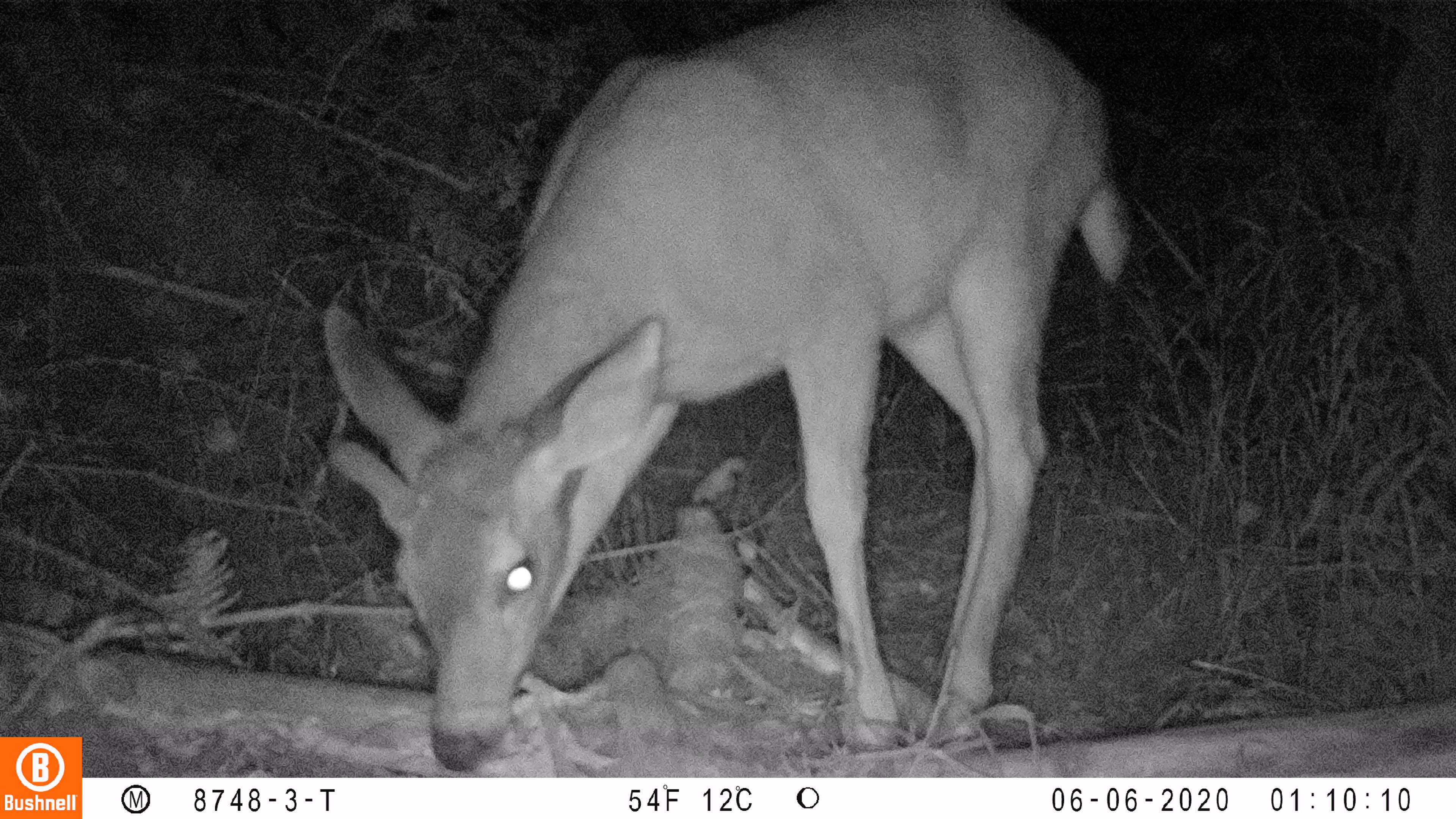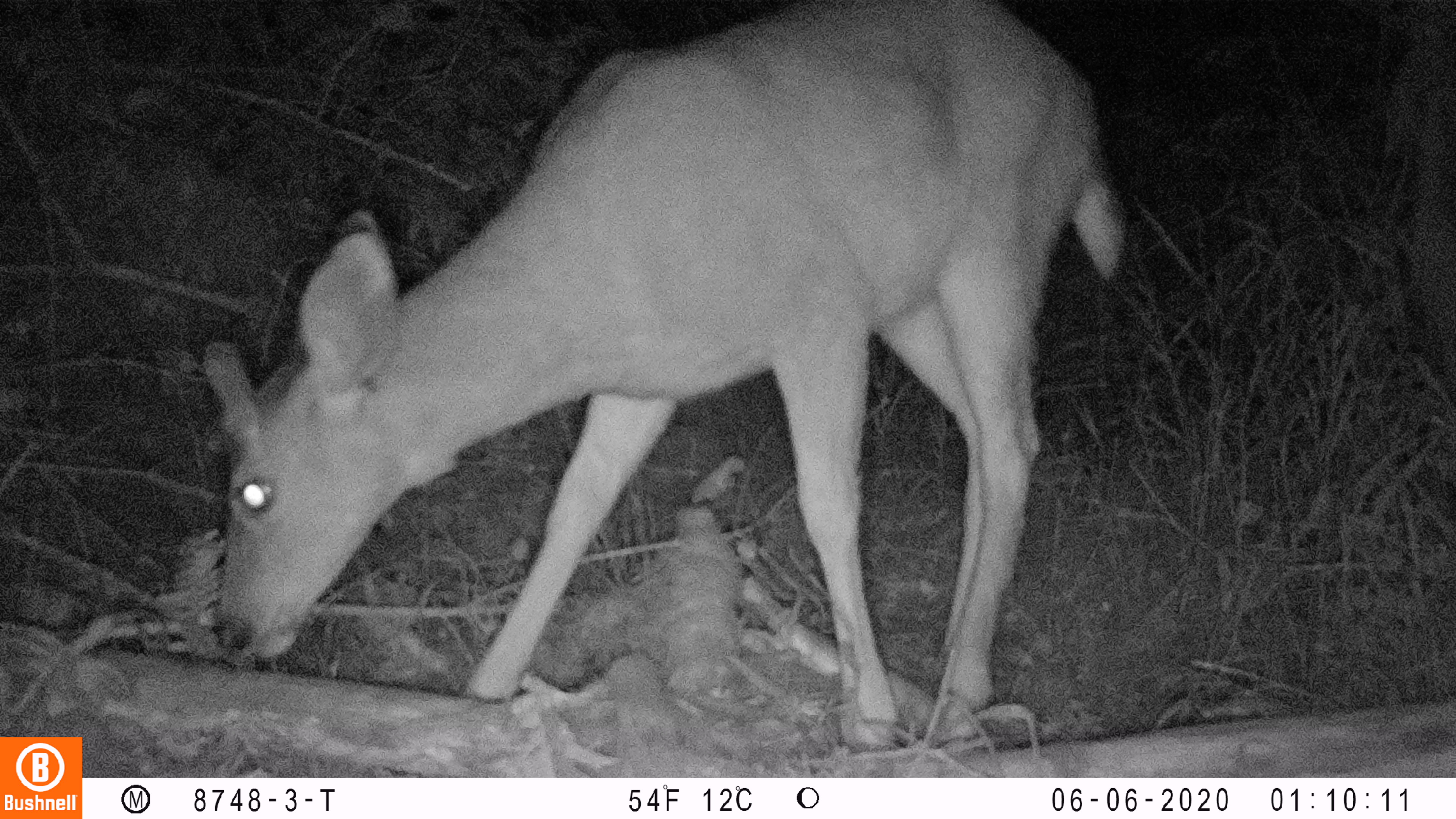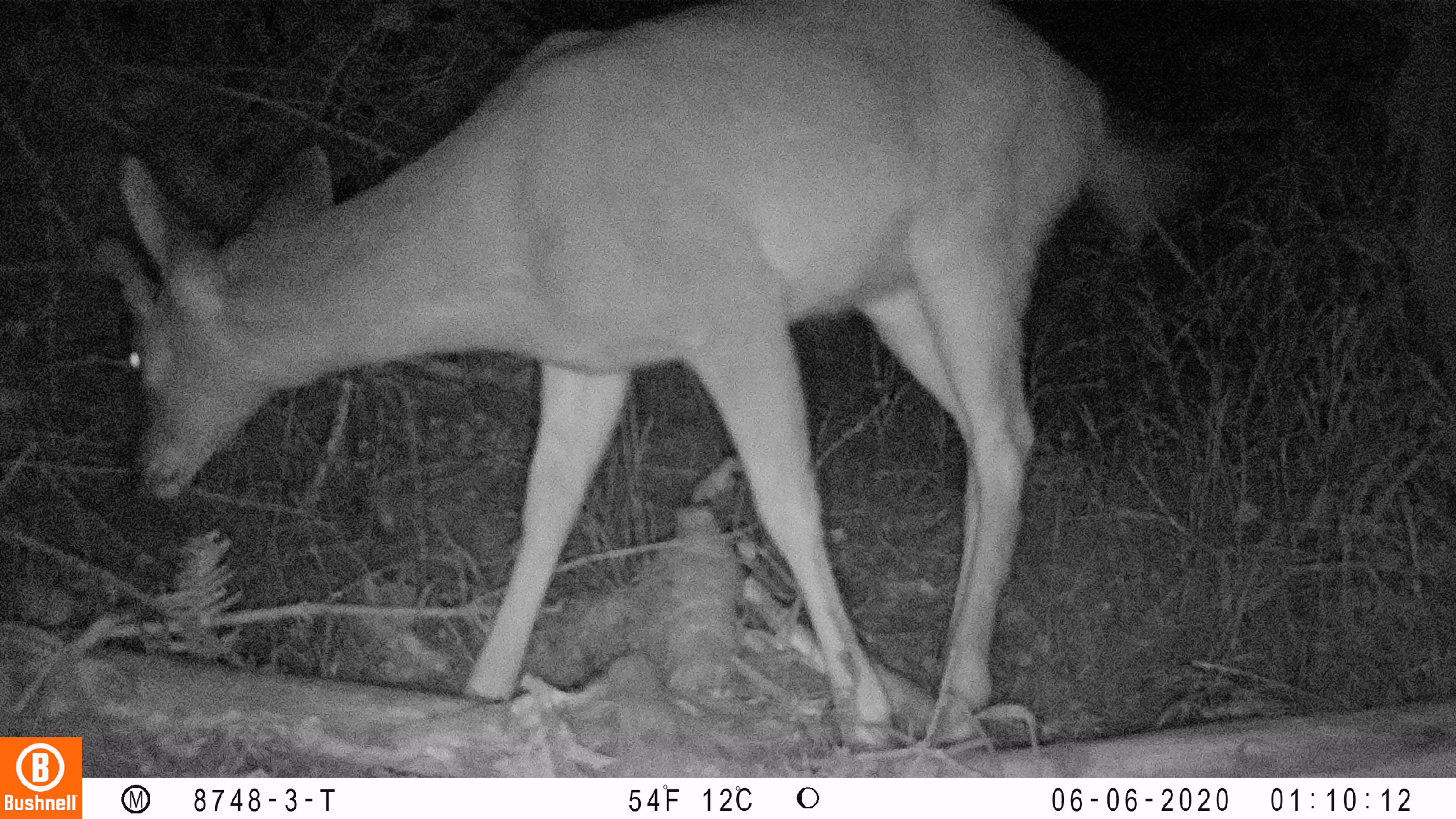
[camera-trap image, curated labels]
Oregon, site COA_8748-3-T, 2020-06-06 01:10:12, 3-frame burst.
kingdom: Animalia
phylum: Chordata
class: Mammalia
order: Artiodactyla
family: Cervidae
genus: Odocoileus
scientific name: Odocoileus hemionus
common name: black-tailed deer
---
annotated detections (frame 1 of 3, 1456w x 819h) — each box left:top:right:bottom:
black-tailed deer: 302:0:1130:768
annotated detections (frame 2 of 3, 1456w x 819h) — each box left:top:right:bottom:
black-tailed deer: 190:4:1134:747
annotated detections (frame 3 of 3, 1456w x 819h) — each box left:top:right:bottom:
black-tailed deer: 76:2:1174:732